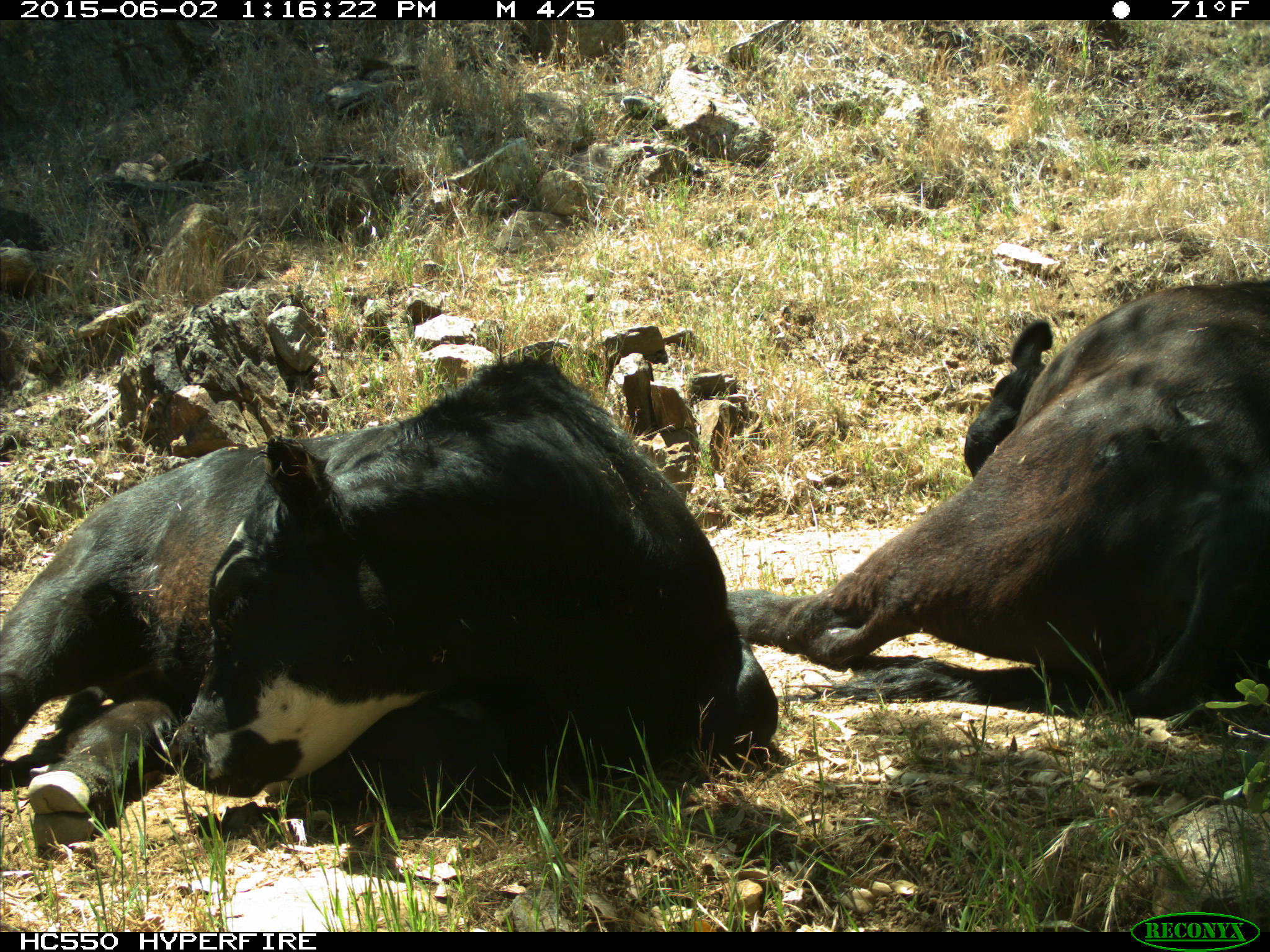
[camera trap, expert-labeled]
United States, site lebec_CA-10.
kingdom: Animalia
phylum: Chordata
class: Mammalia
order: Artiodactyla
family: Bovidae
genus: Bos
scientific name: Bos taurus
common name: domestic cow